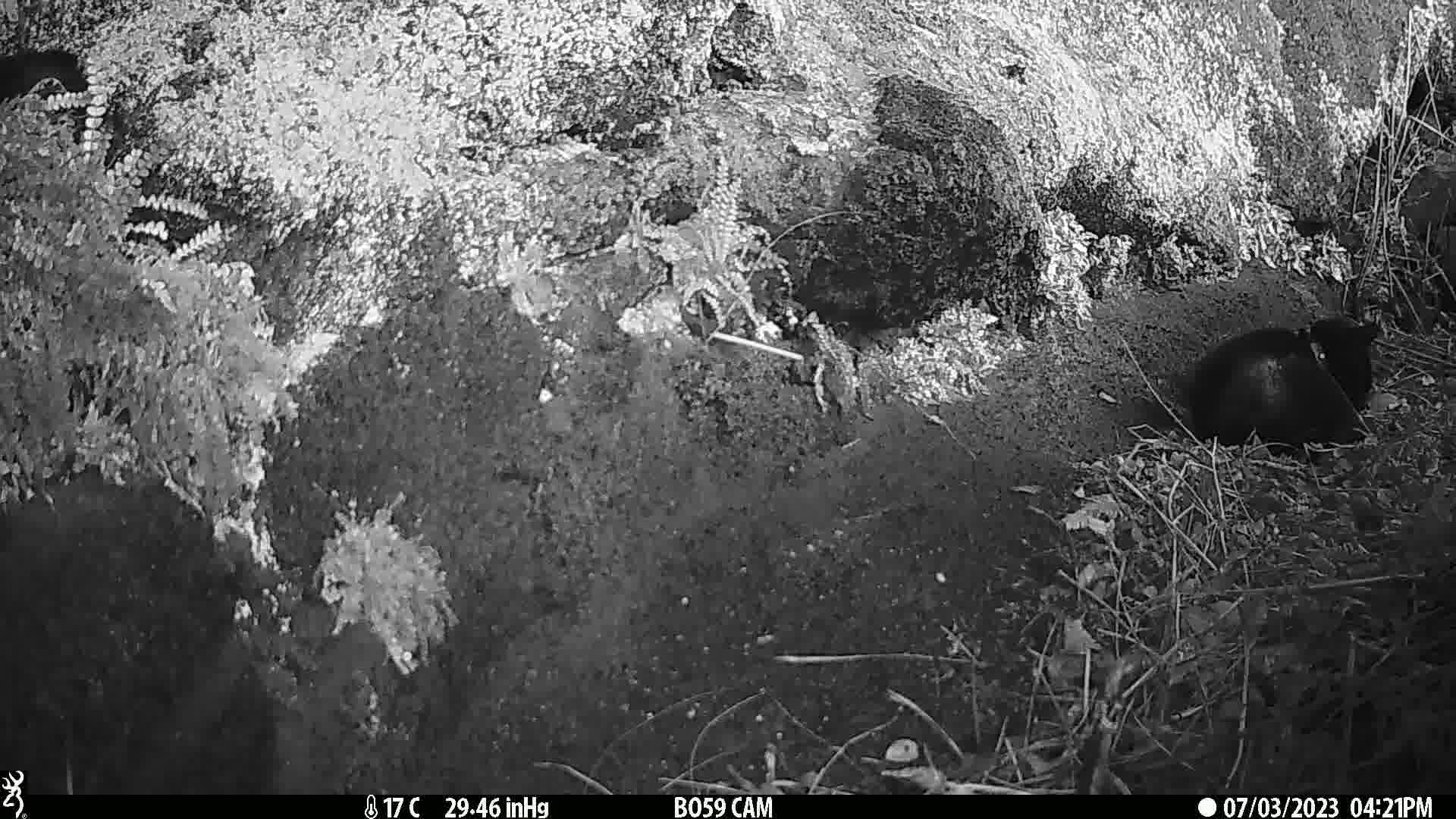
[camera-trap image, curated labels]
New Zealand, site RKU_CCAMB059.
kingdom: Animalia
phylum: Chordata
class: Mammalia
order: Carnivora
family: Felidae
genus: Felis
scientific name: Felis catus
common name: domestic cat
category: cat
Cat (domestic cat) (Felis catus).